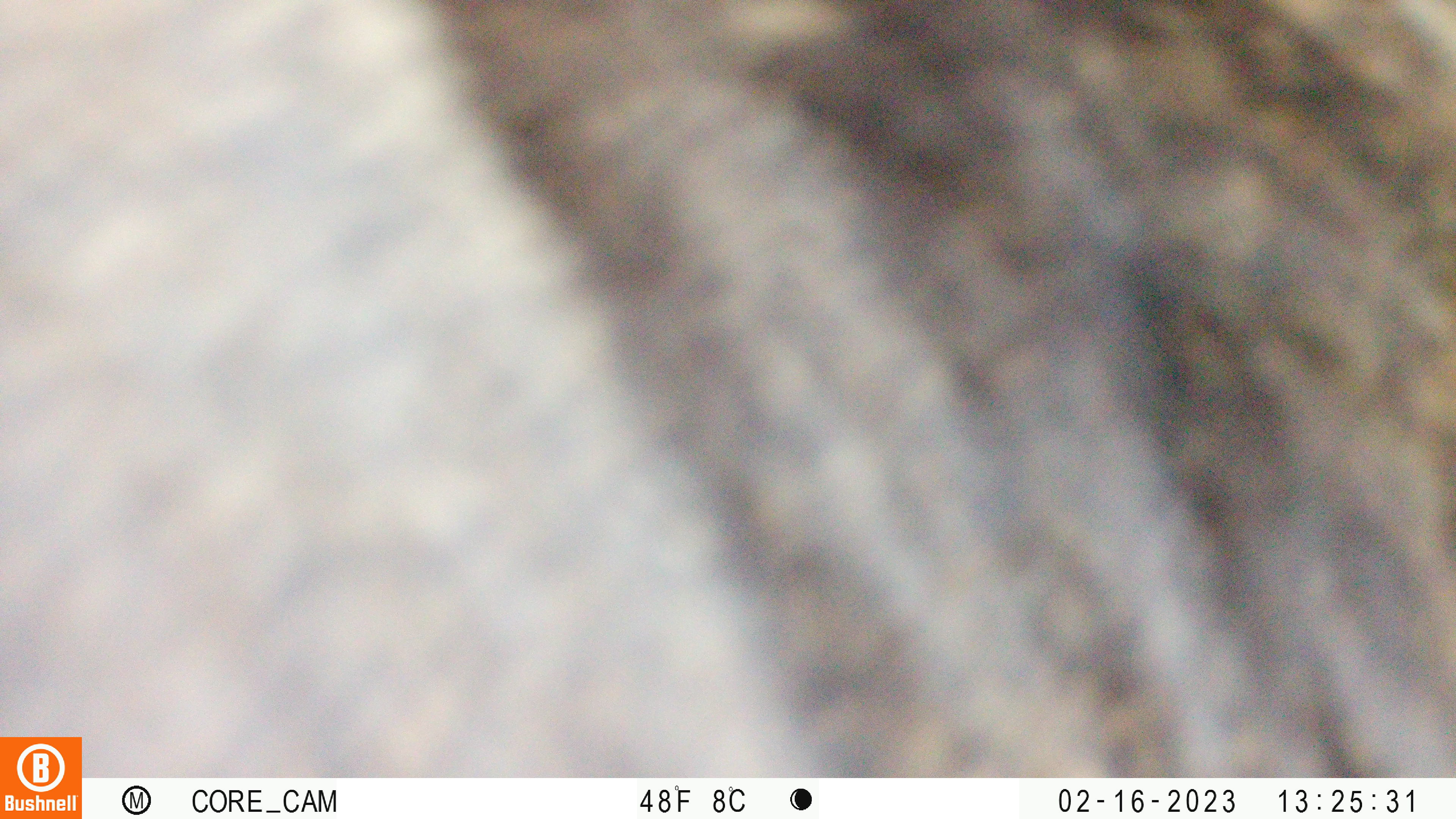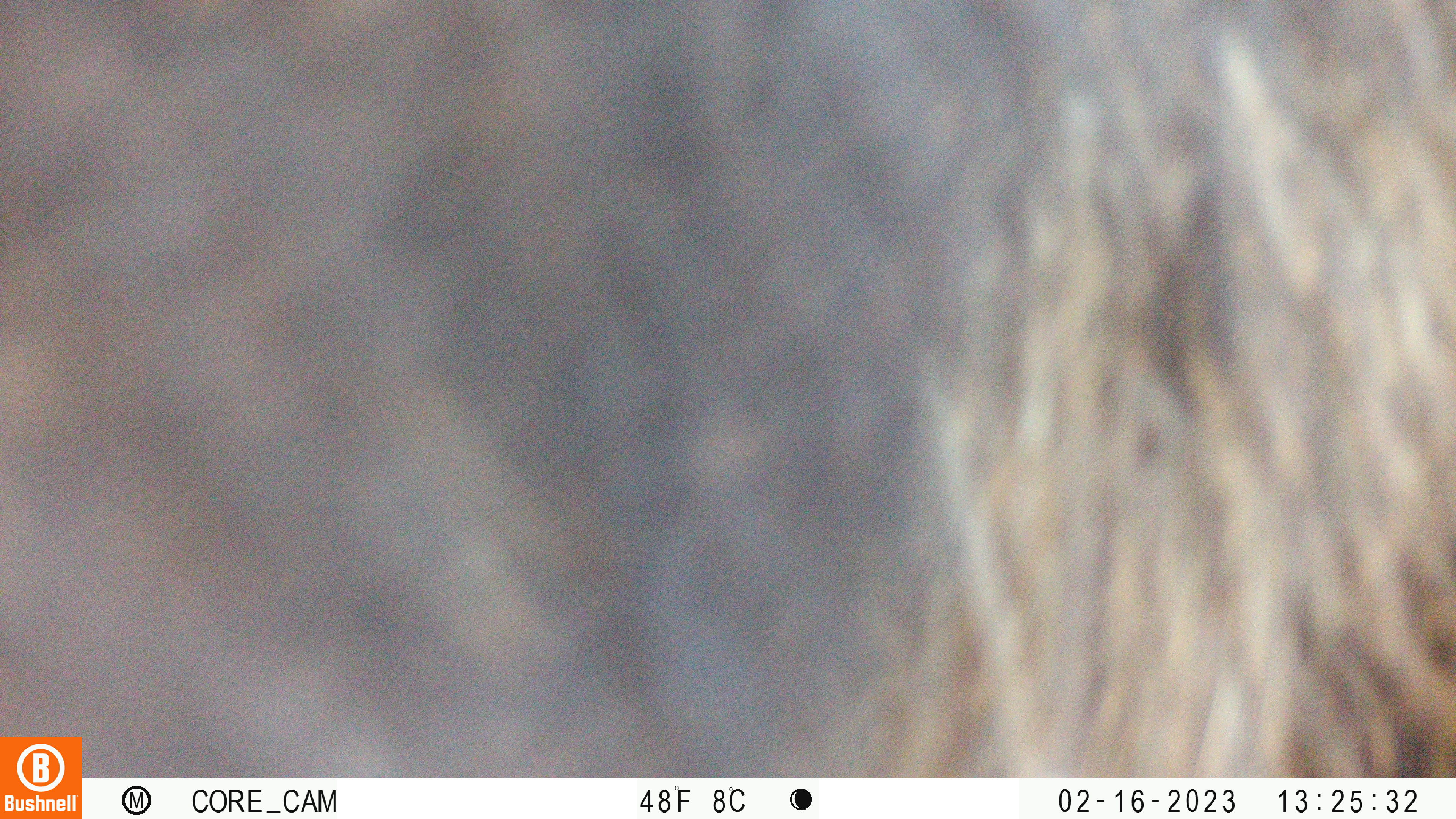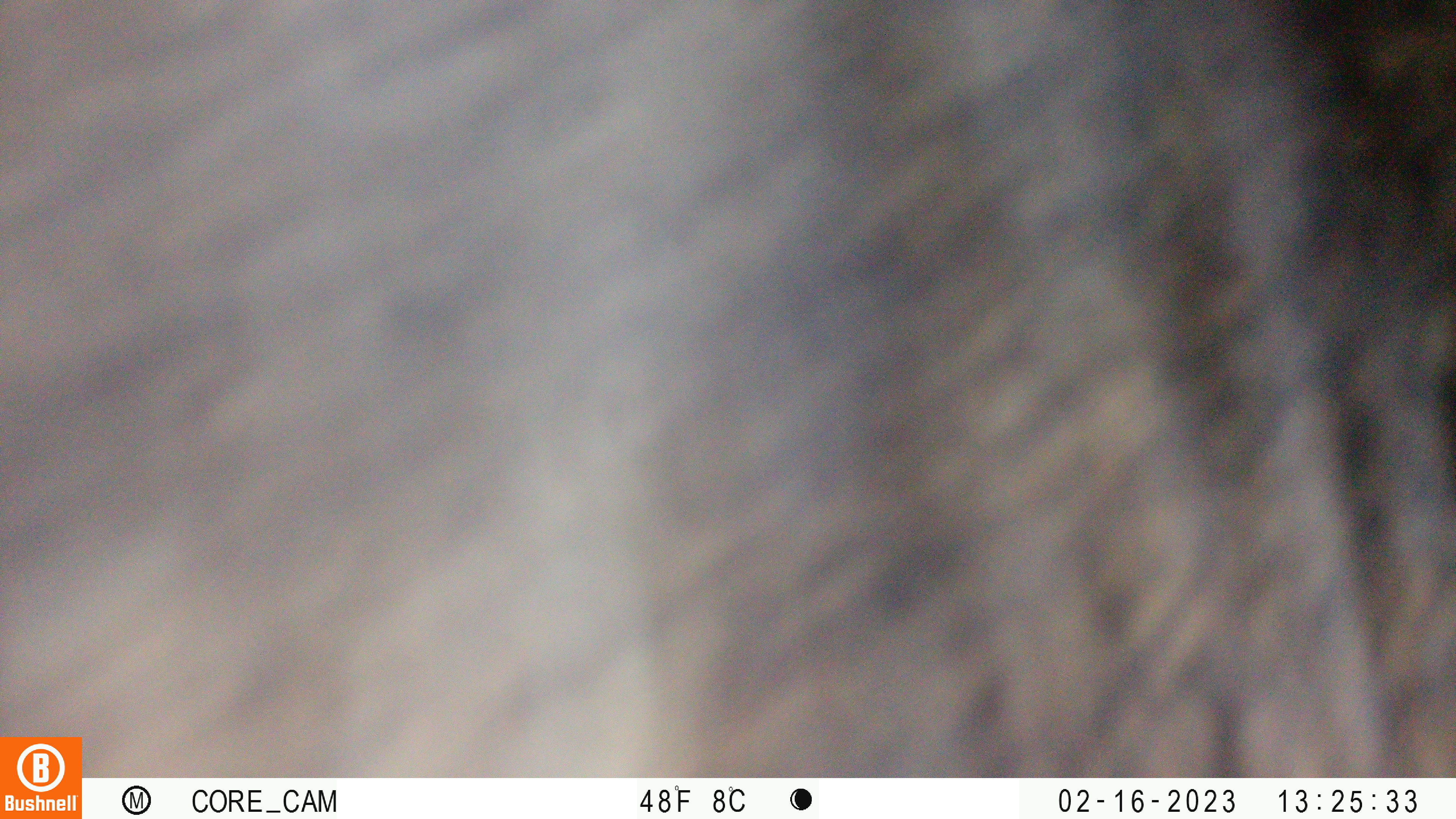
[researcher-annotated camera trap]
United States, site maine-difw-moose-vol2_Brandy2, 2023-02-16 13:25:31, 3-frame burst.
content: unidentified animal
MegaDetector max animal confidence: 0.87